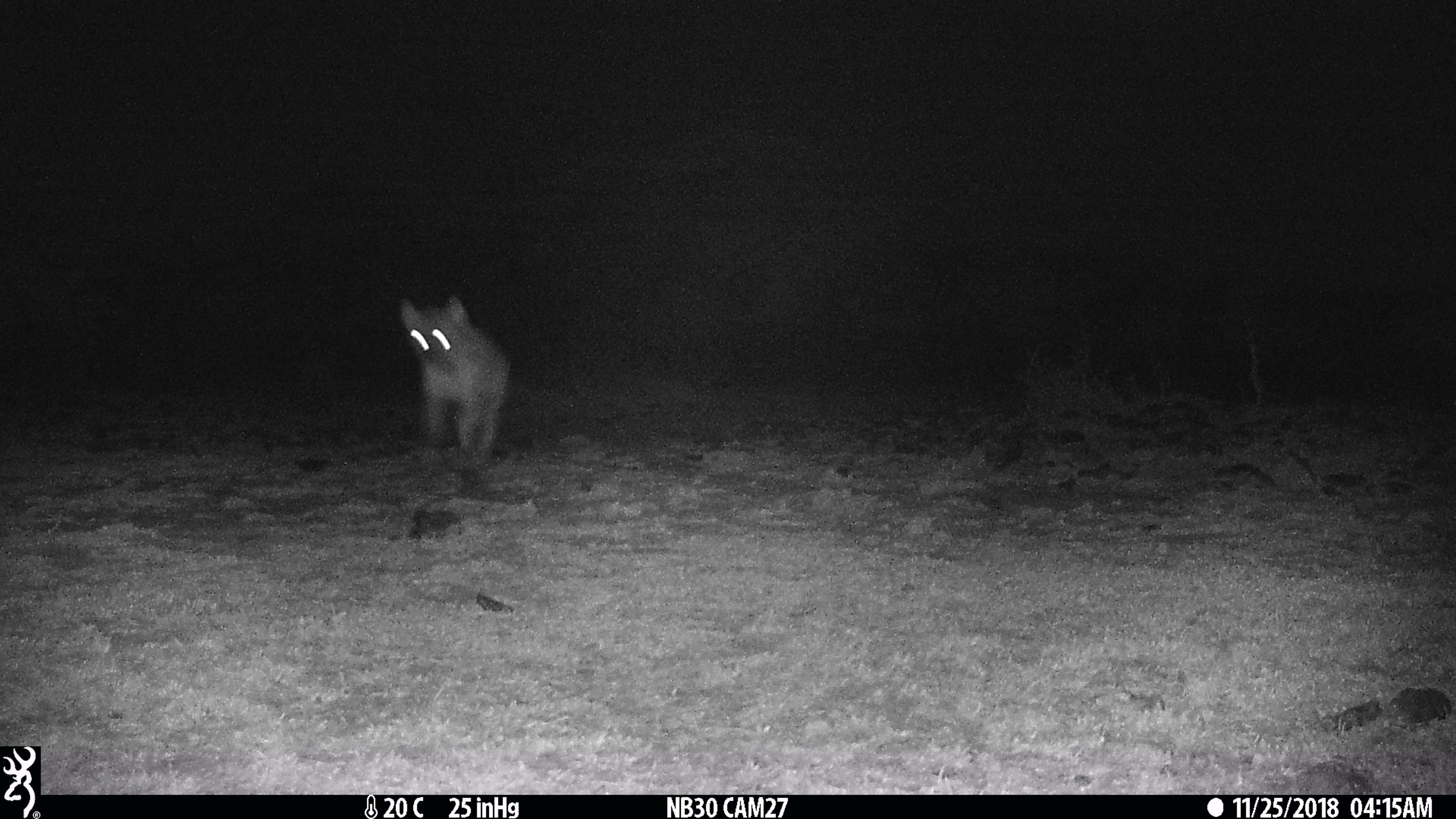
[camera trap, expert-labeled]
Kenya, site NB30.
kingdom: Animalia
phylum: Chordata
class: Mammalia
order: Carnivora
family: Hyaenidae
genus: Crocuta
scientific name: Crocuta crocuta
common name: spotted hyena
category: hyena spotted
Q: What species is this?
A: Hyena spotted (spotted hyena) (Crocuta crocuta).